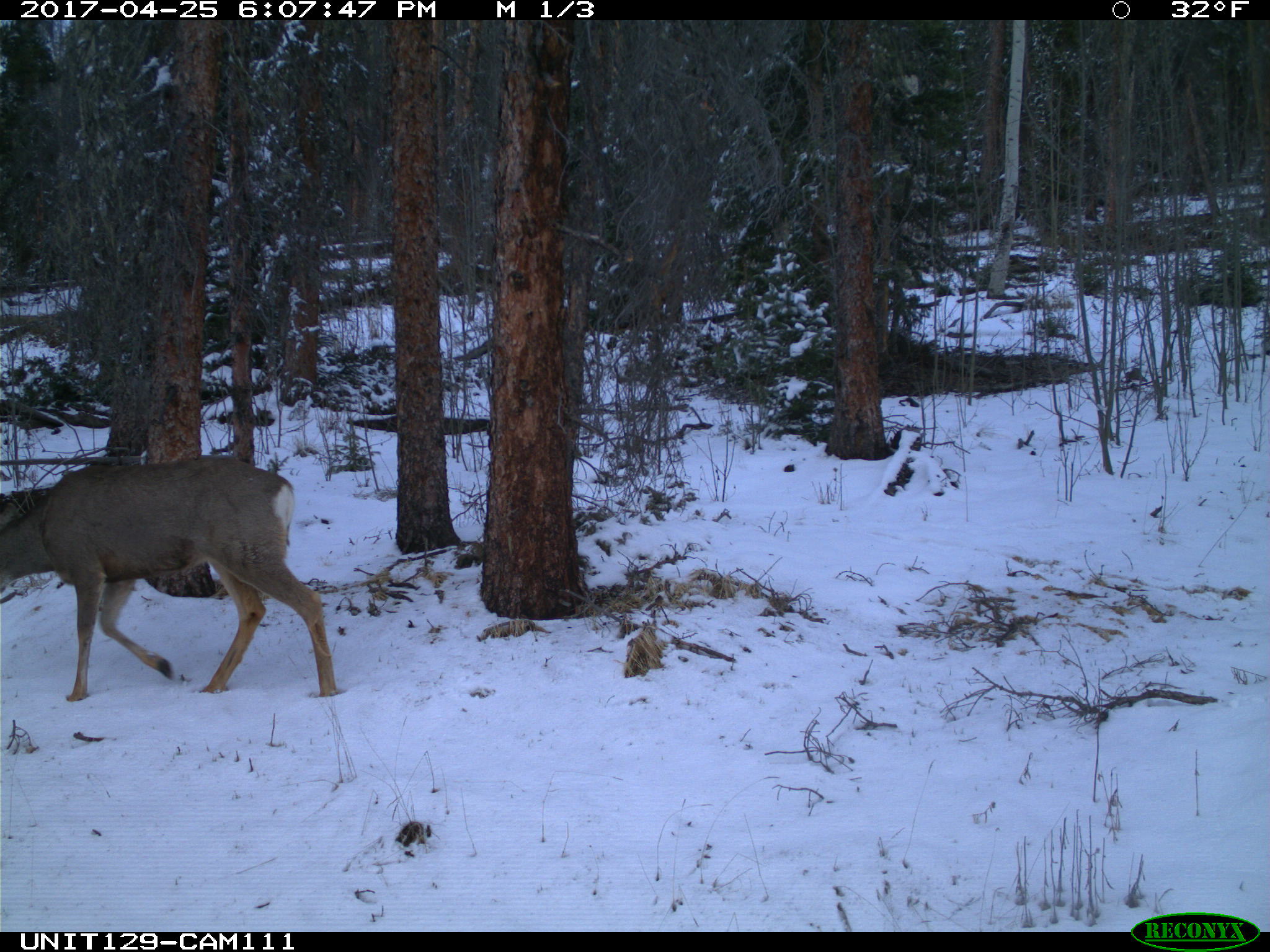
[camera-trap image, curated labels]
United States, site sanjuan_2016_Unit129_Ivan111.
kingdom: Animalia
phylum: Chordata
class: Mammalia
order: Artiodactyla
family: Cervidae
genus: Odocoileus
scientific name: Odocoileus hemionus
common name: mule deer